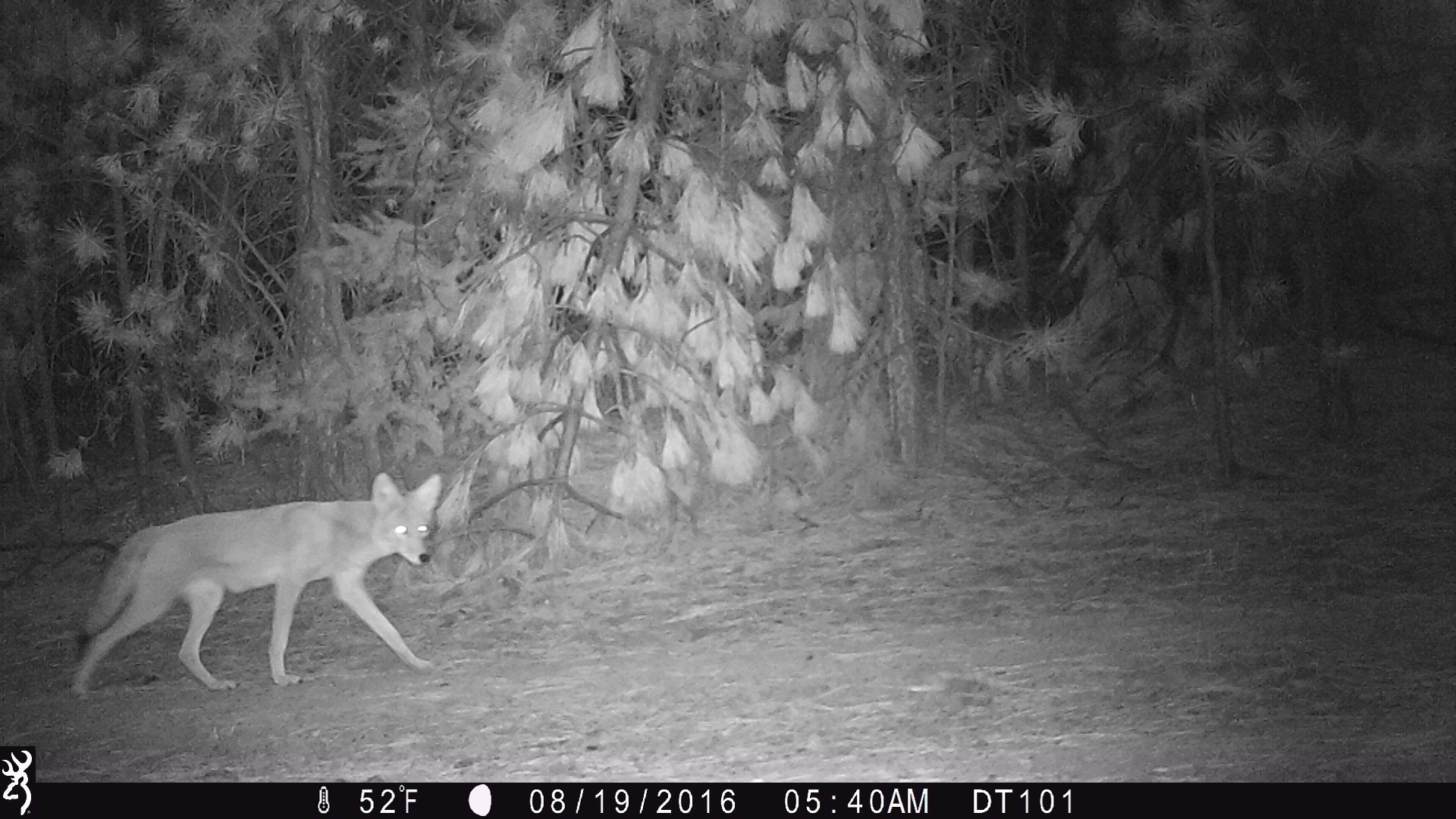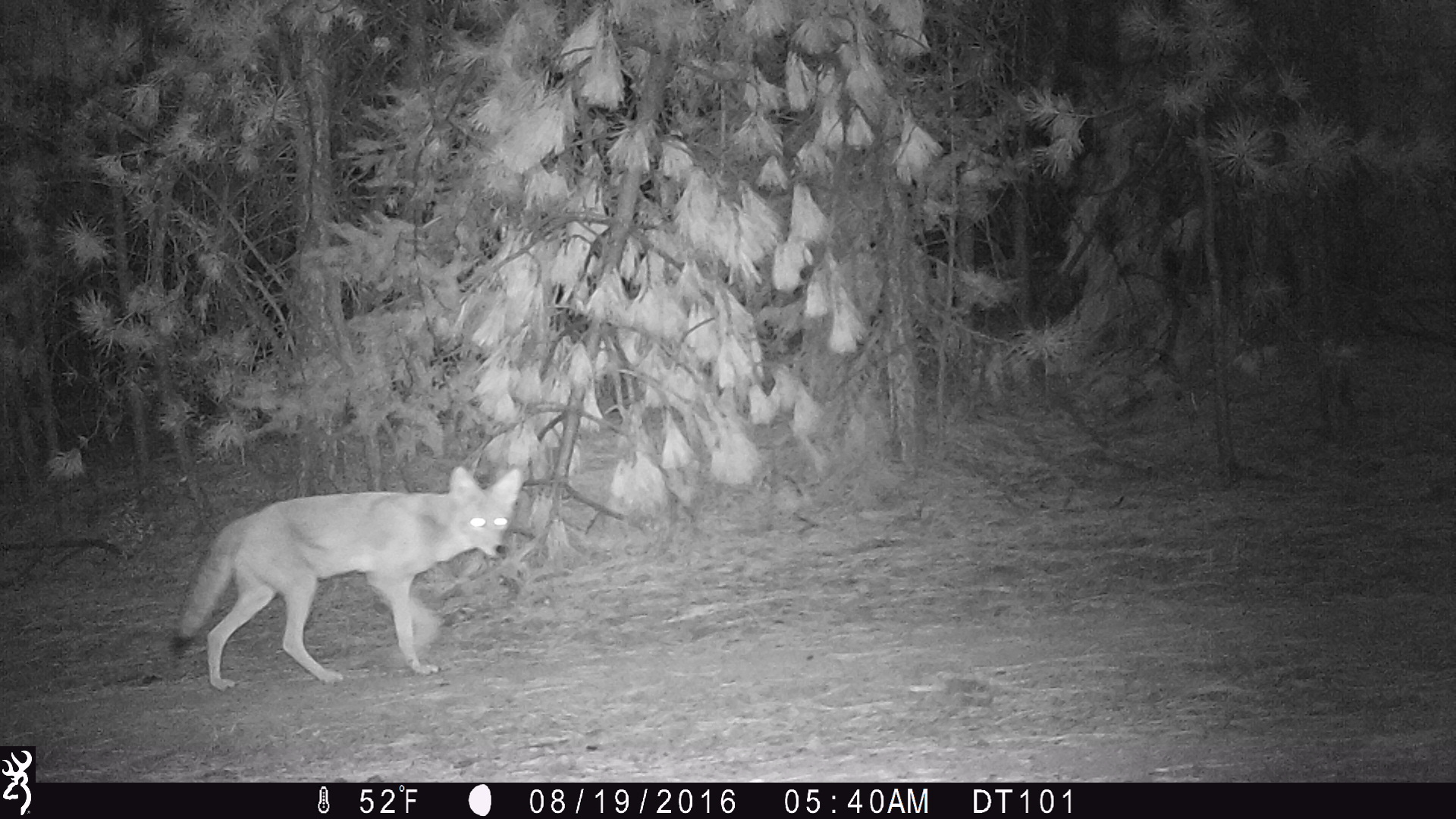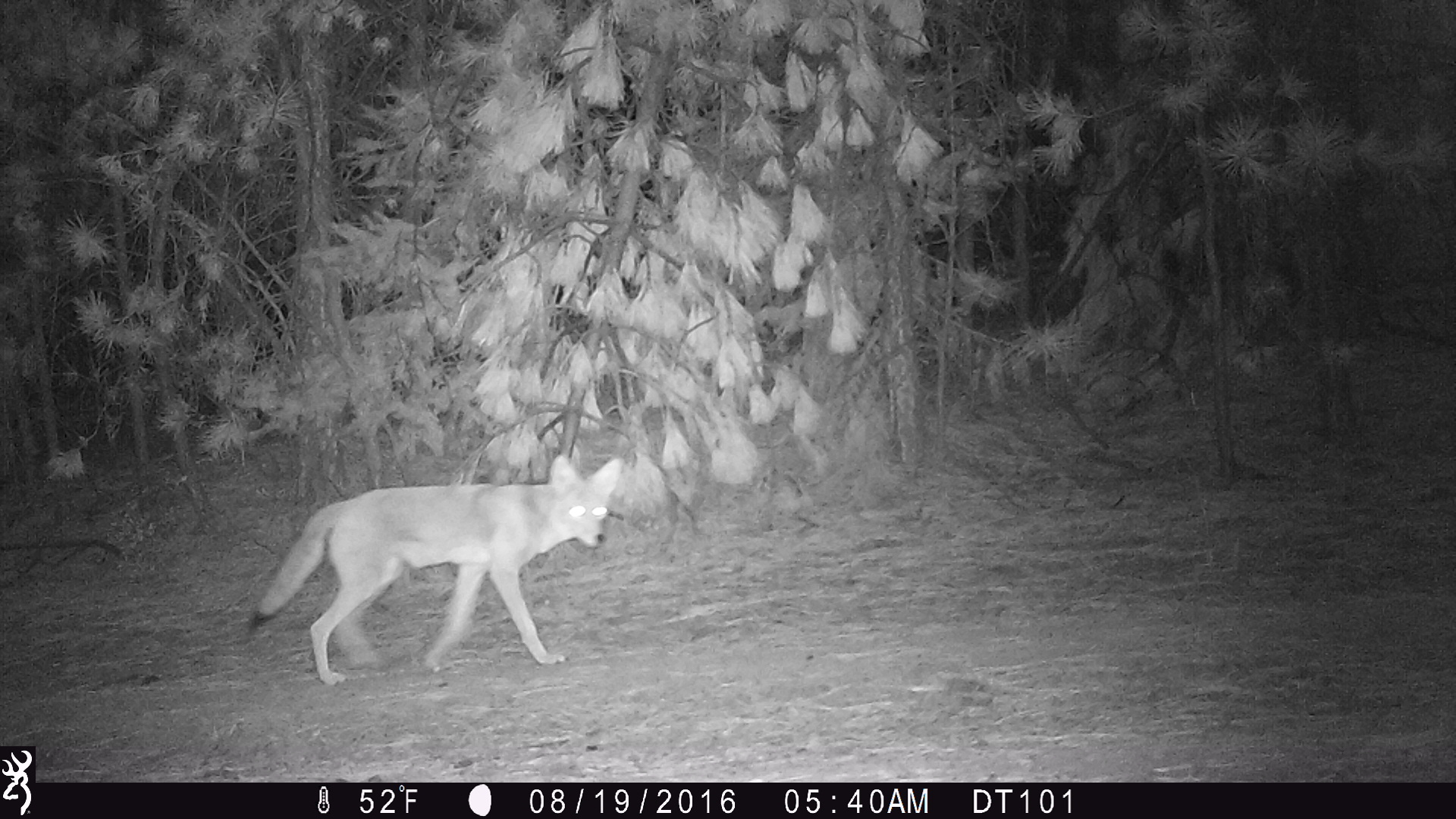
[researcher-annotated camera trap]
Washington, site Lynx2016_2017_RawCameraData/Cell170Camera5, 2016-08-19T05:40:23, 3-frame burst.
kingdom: Animalia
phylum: Chordata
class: Mammalia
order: Carnivora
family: Canidae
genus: Canis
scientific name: Canis latrans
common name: coyote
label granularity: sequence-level